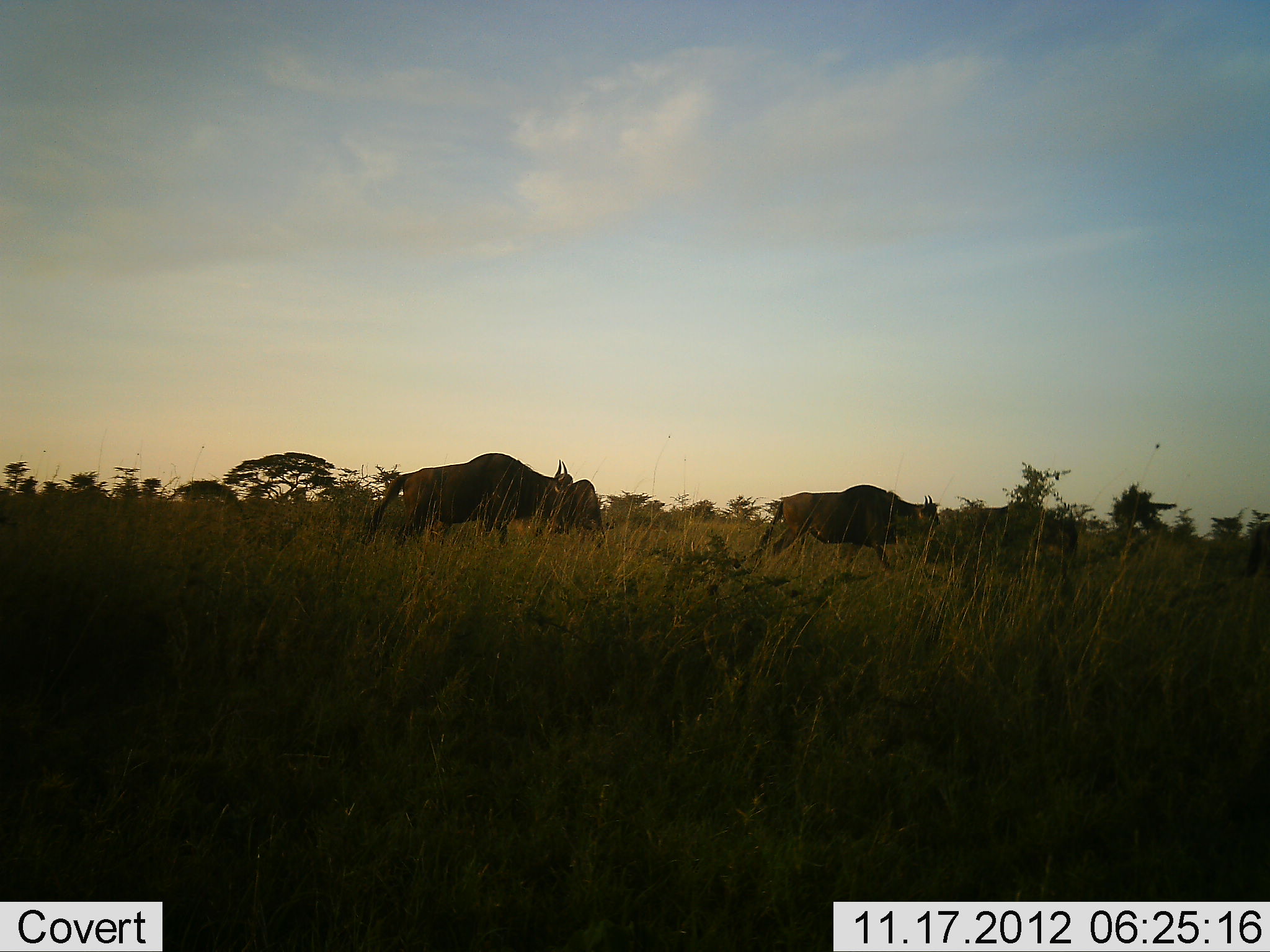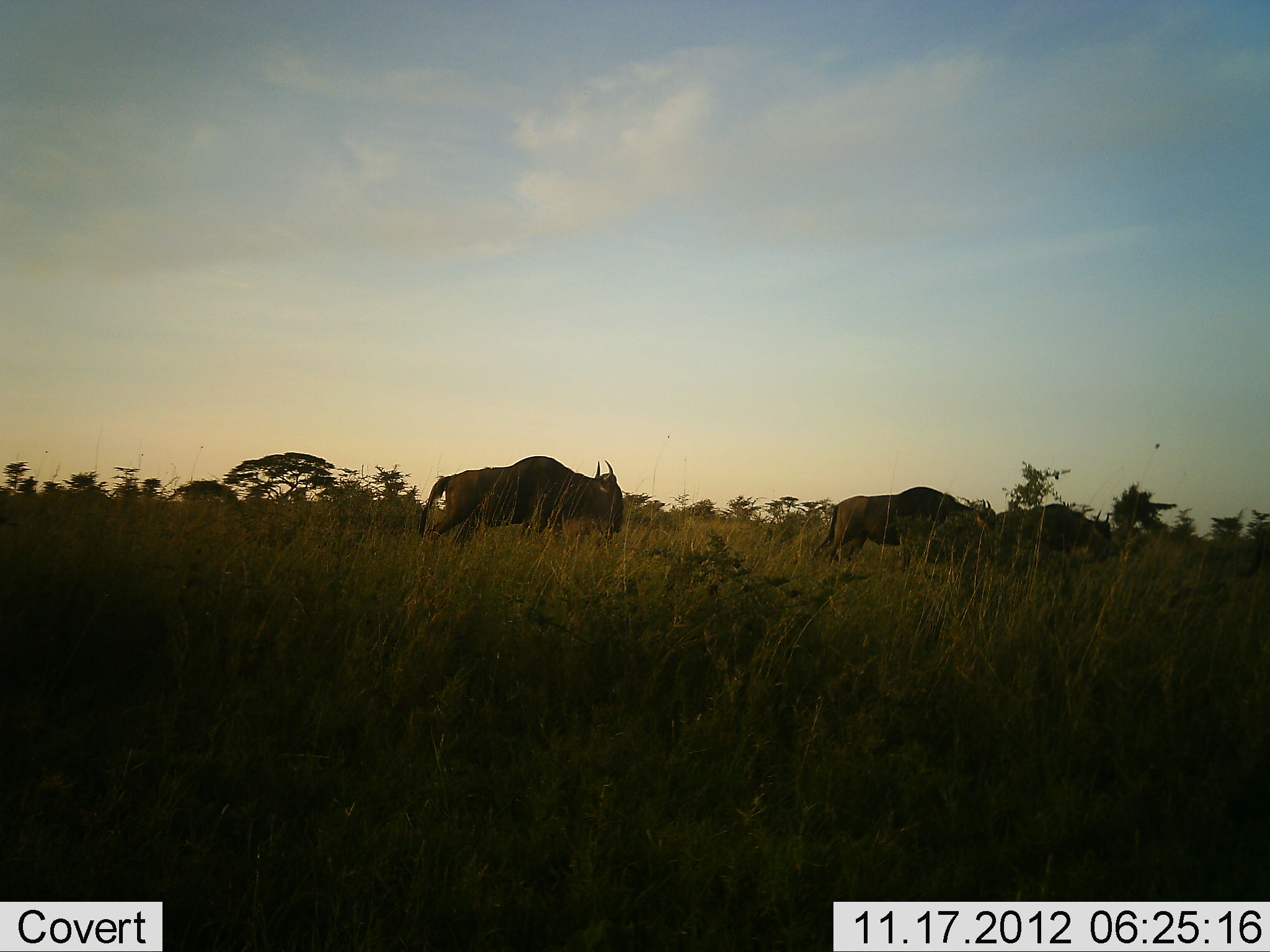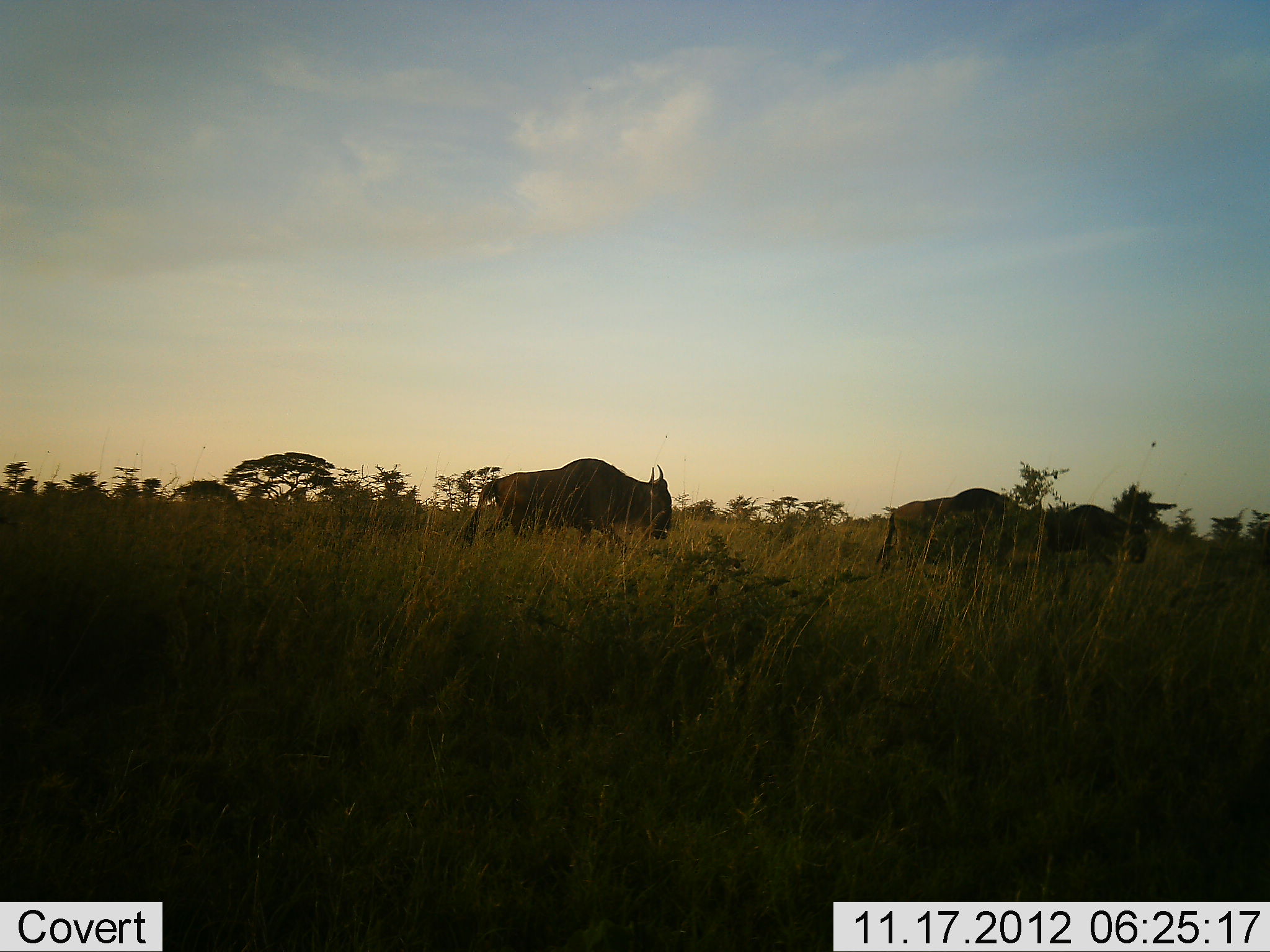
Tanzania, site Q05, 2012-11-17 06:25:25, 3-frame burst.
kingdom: Animalia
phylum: Chordata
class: Mammalia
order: Artiodactyla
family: Bovidae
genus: Connochaetes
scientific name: Connochaetes taurinus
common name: blue wildebeest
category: wildebeest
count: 3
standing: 0%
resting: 0%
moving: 100%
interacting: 0%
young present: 0%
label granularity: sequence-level